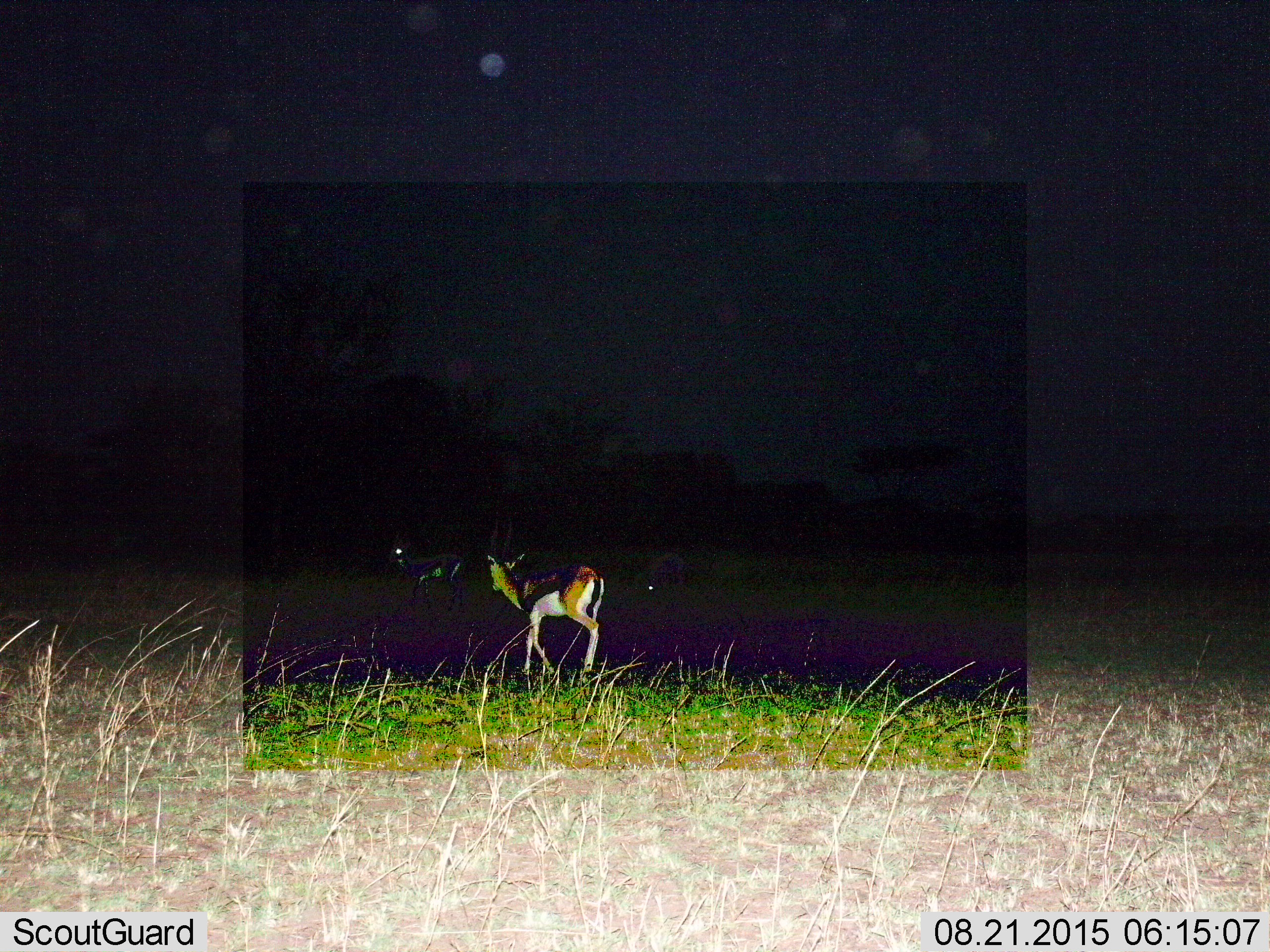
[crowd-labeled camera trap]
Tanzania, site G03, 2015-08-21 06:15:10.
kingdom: Animalia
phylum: Chordata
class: Mammalia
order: Artiodactyla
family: Bovidae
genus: Eudorcas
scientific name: Eudorcas thomsonii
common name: thomson's gazelle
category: gazellethomsons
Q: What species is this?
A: Gazellethomsons (thomson's gazelle) (Eudorcas thomsonii).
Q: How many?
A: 3.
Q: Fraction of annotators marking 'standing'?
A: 54%.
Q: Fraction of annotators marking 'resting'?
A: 0%.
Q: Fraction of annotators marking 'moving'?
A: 62%.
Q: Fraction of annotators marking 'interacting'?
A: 15%.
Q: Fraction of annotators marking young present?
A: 0%.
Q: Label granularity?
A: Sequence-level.